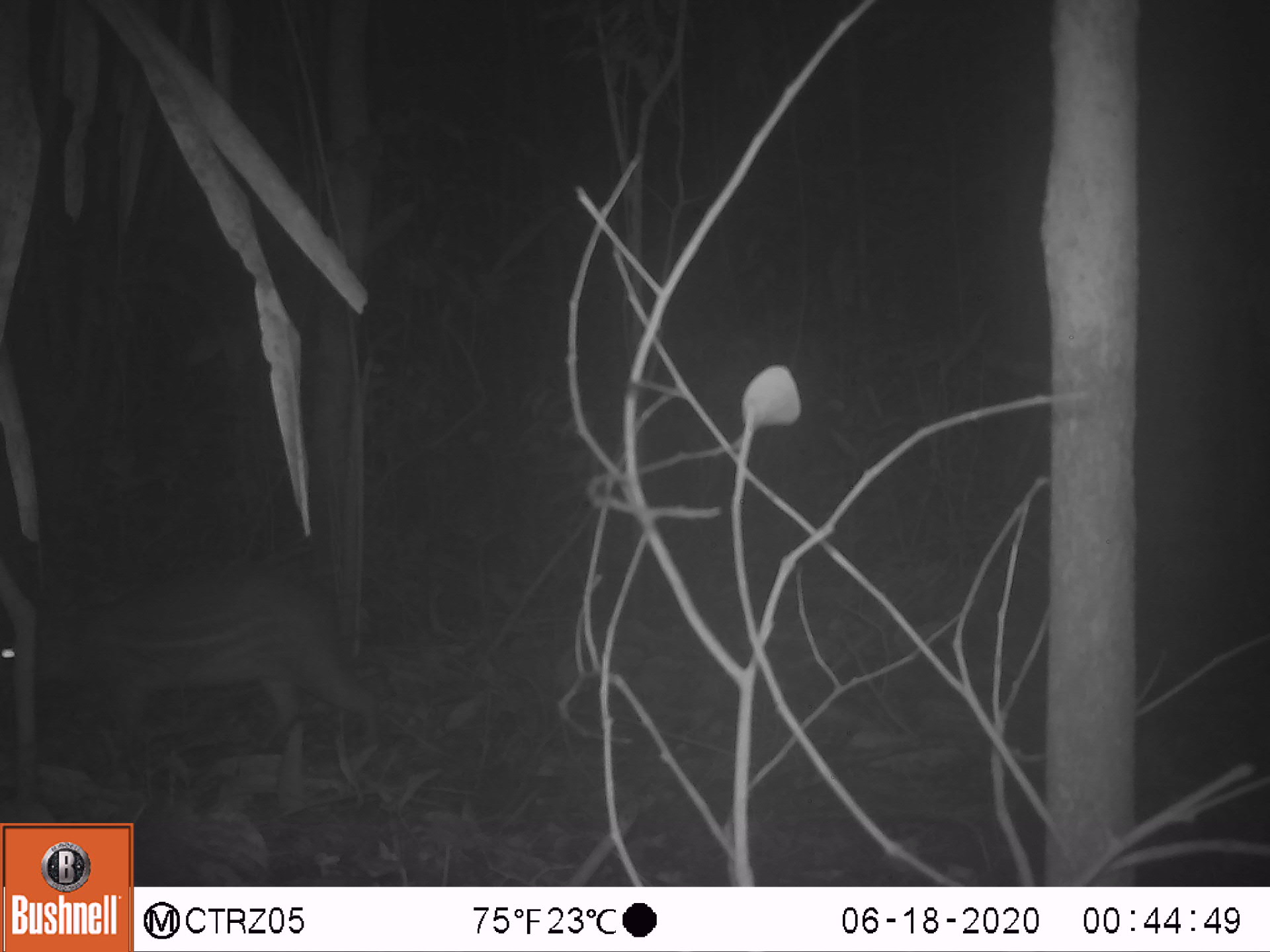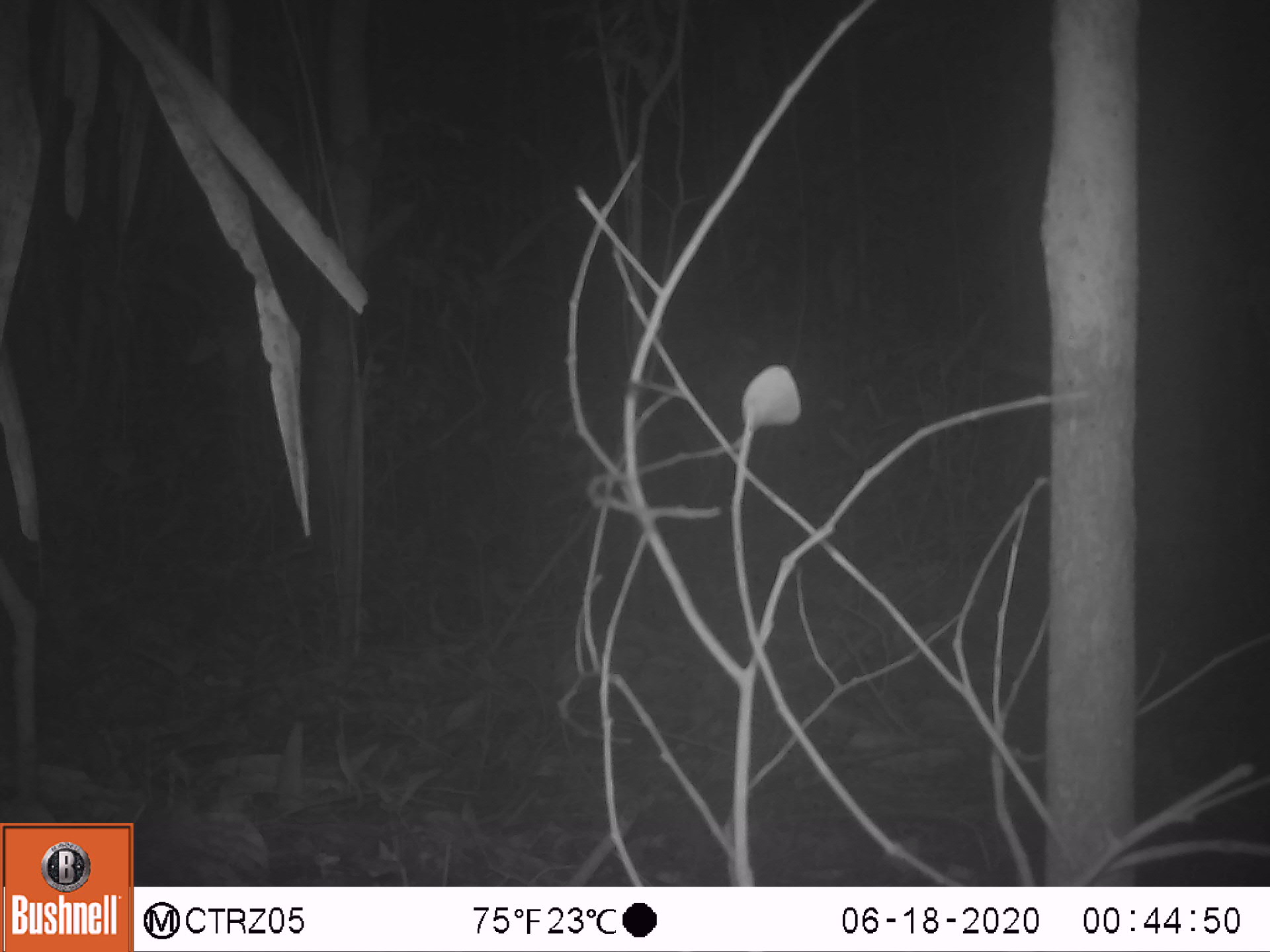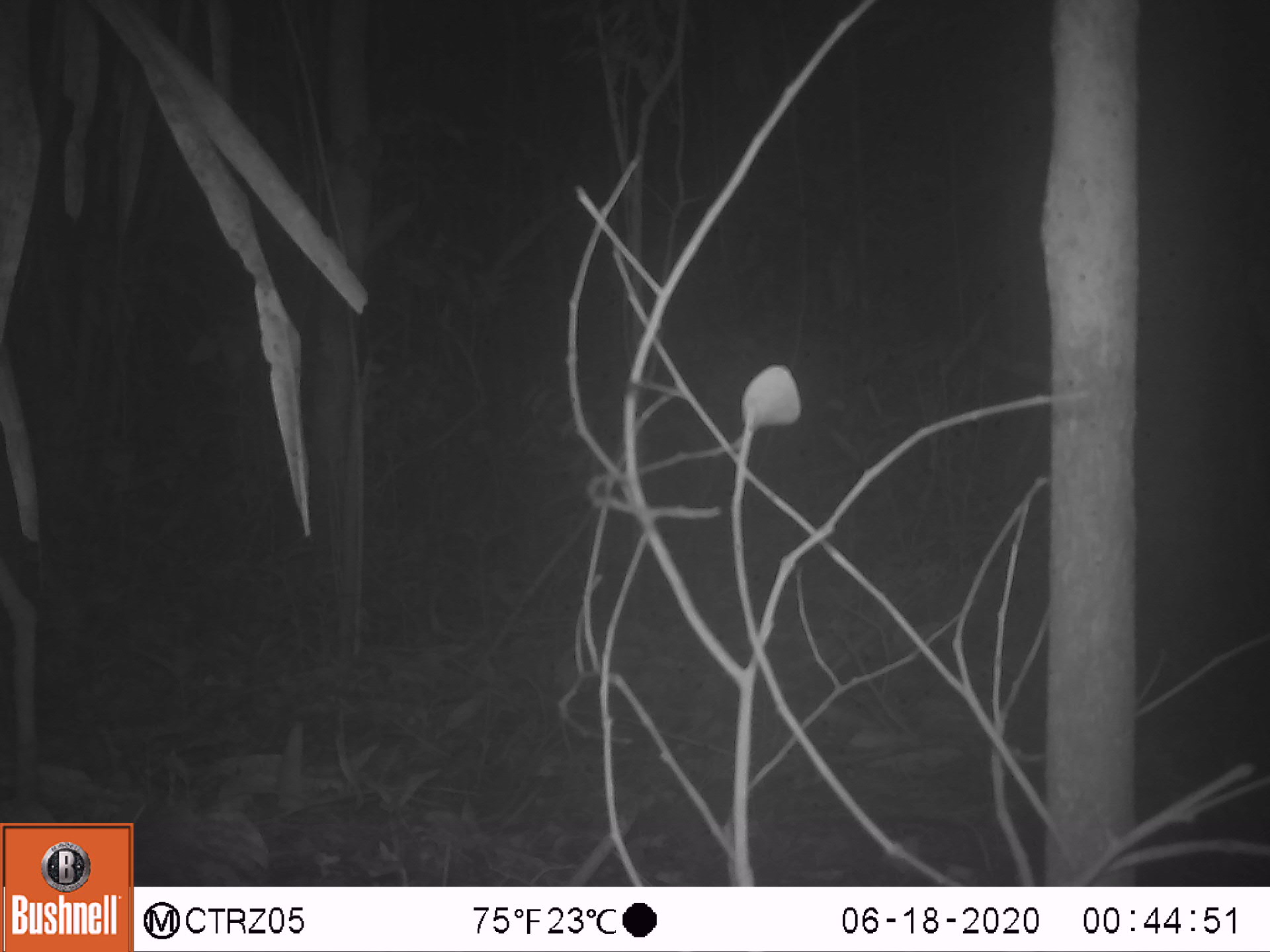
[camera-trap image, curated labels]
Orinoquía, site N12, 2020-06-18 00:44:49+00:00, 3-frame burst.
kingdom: Animalia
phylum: Chordata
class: Mammalia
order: Rodentia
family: Cuniculidae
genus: Cuniculus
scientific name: Cuniculus paca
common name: spotted paca